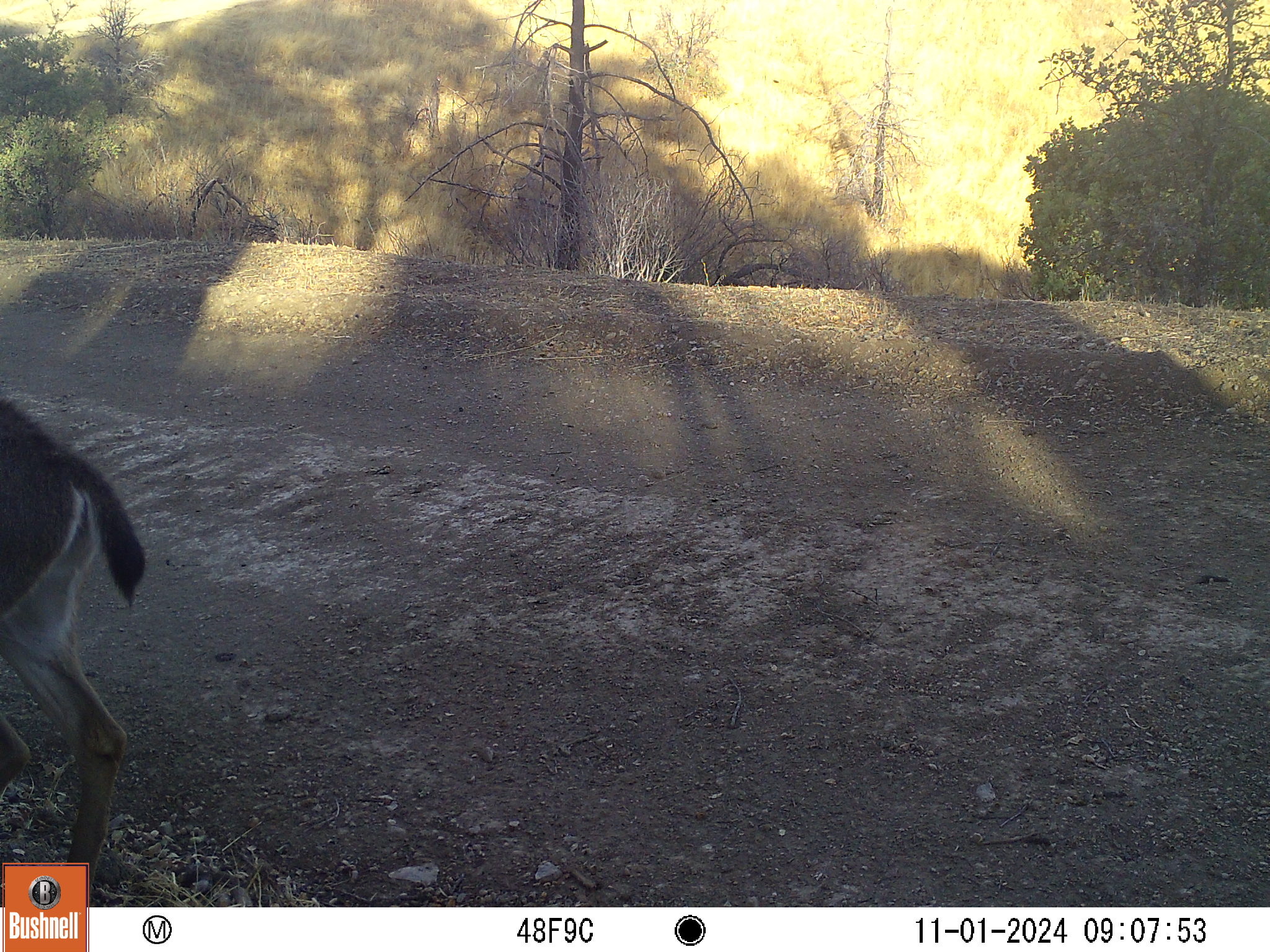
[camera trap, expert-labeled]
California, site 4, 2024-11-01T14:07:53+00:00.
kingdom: Animalia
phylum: Chordata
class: Mammalia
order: Artiodactyla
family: Cervidae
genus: Odocoileus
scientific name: Odocoileus hemionus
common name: mule deer